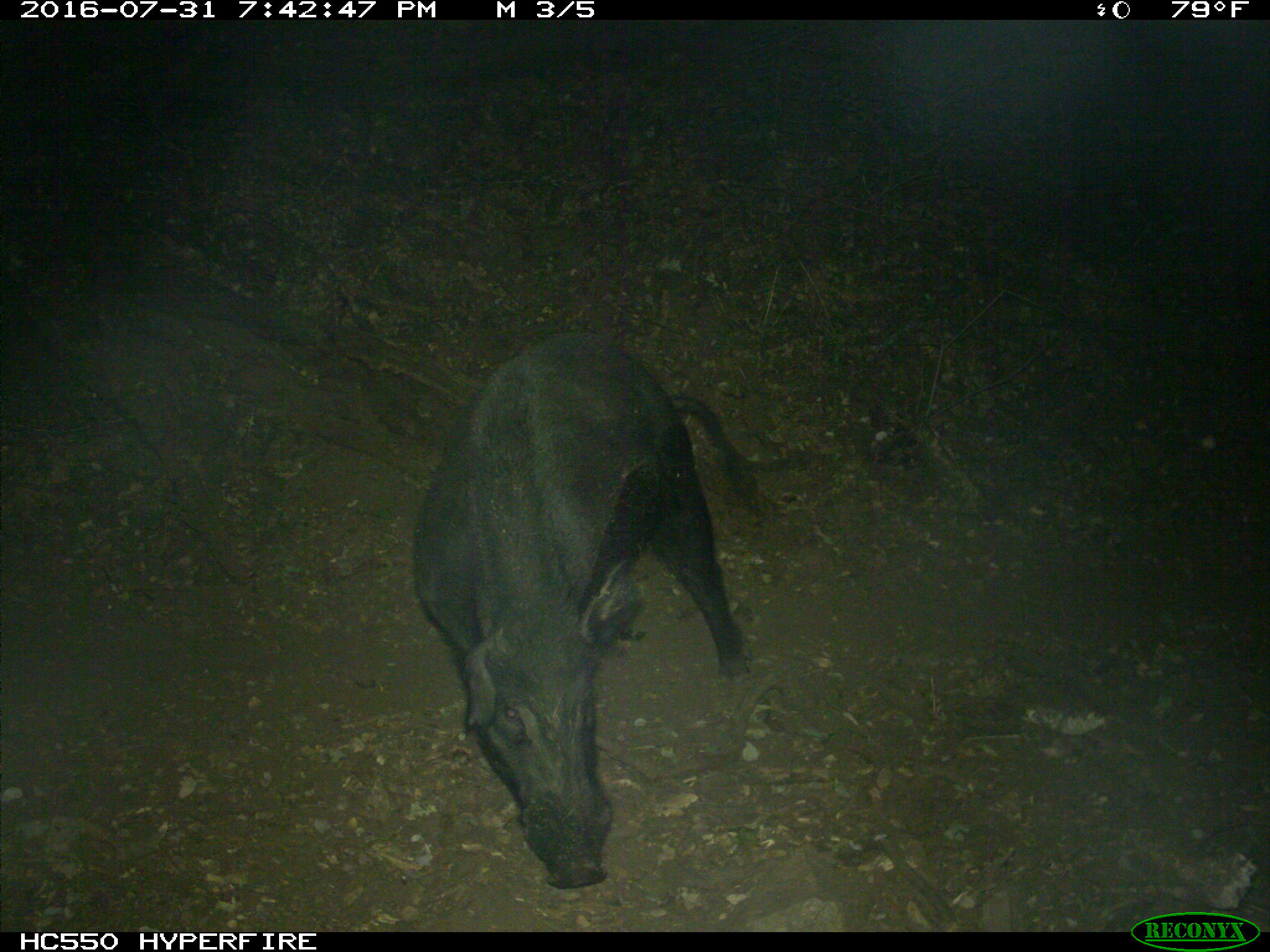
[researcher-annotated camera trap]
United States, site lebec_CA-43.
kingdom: Animalia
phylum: Chordata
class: Mammalia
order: Artiodactyla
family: Suidae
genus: Sus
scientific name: Sus scrofa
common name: wild boar